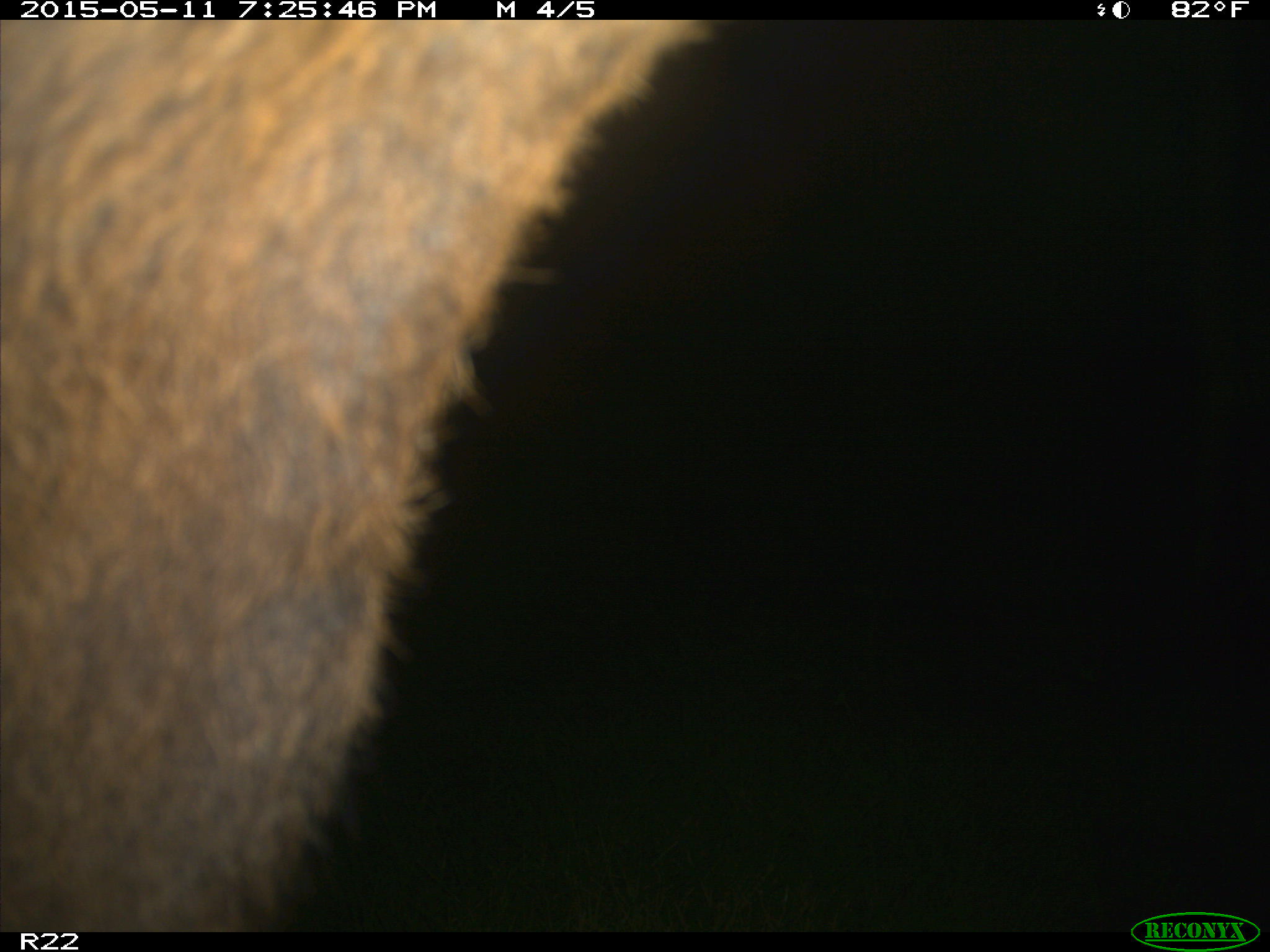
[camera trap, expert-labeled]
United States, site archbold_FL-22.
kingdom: Animalia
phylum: Chordata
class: Mammalia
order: Artiodactyla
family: Bovidae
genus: Bos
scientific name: Bos taurus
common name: domestic cow